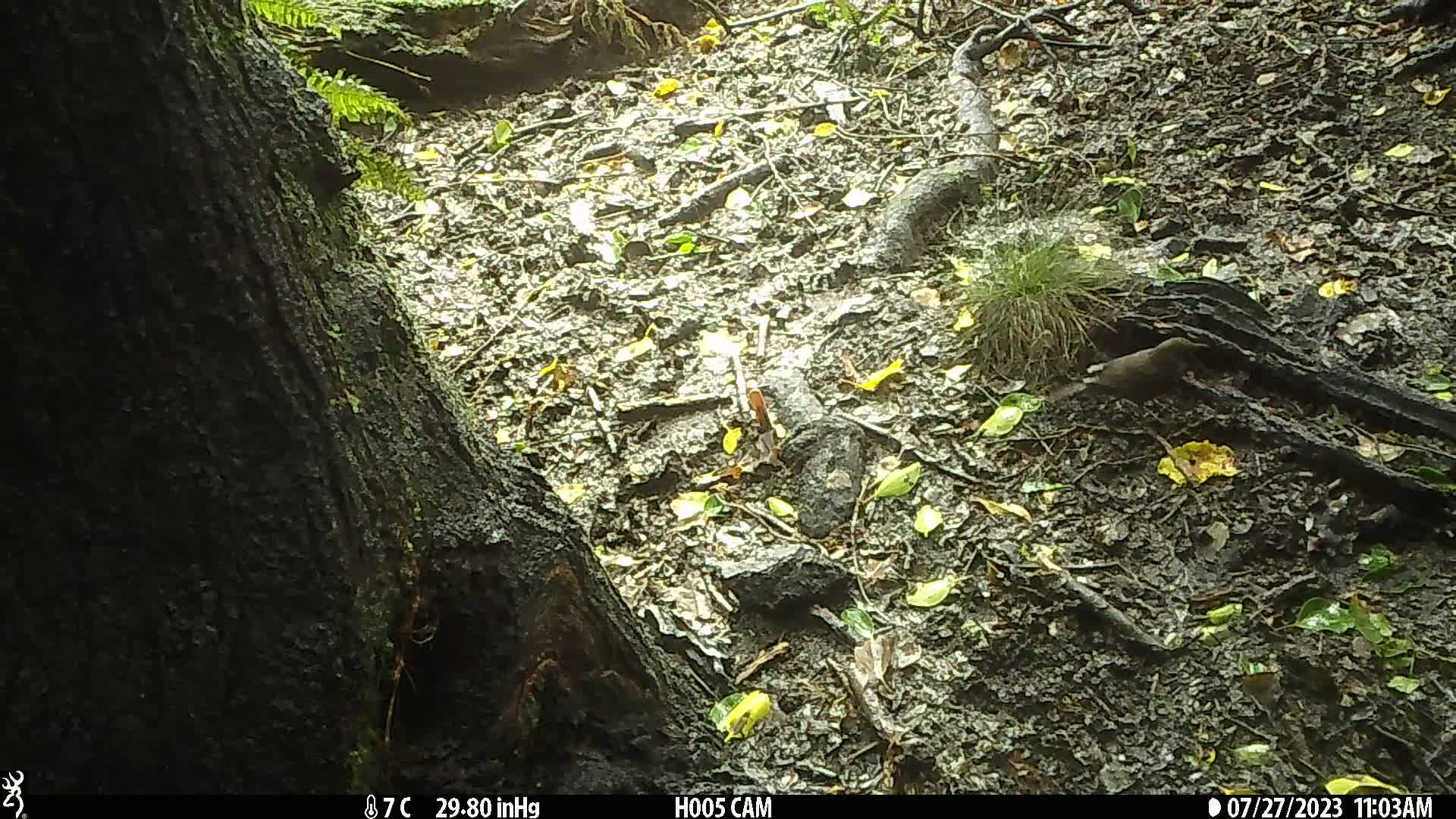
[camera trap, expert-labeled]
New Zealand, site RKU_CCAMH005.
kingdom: Animalia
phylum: Chordata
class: Aves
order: Passeriformes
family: Turdidae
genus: Turdus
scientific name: Turdus merula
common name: eurasian blackbird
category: blackbird